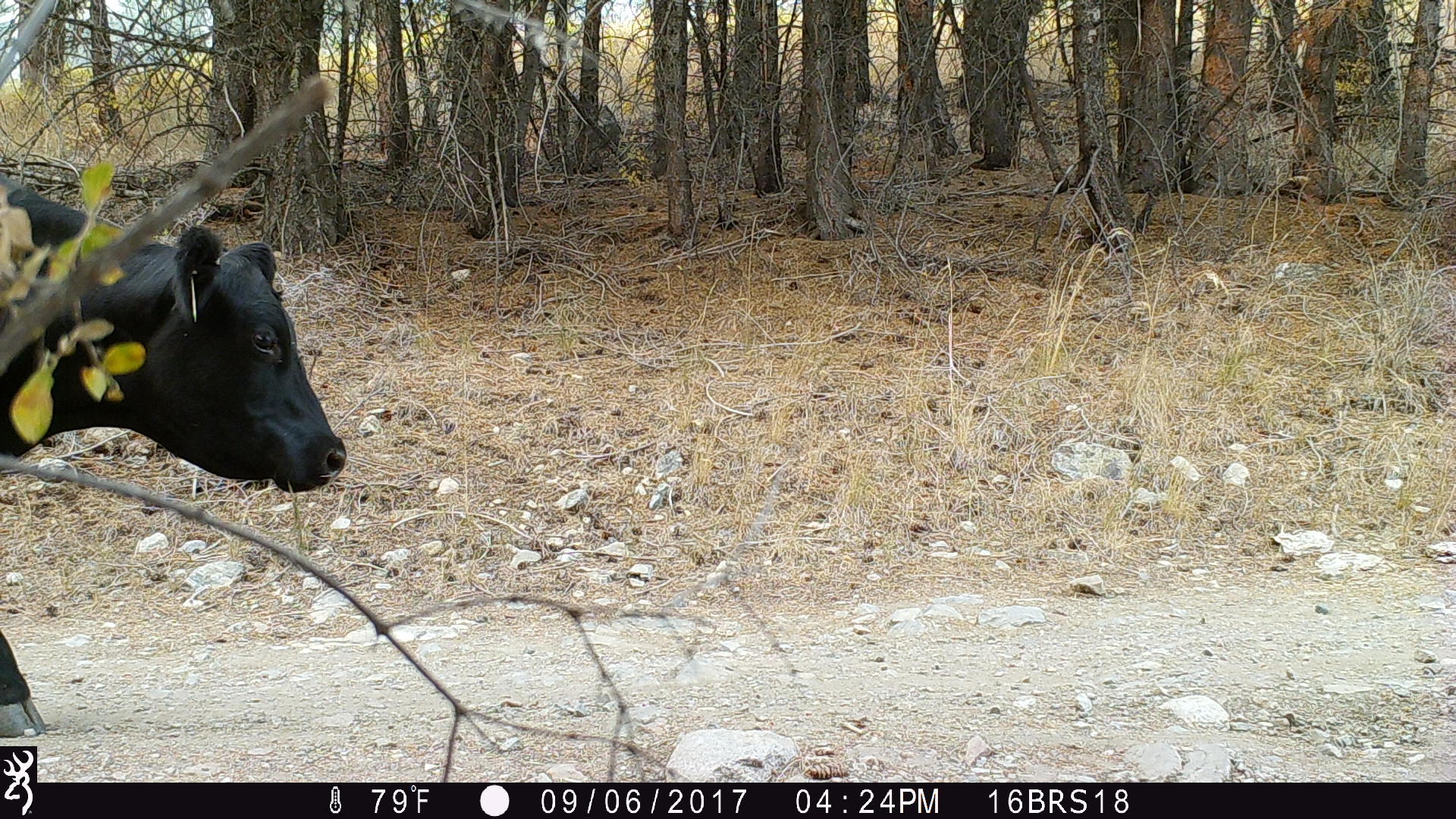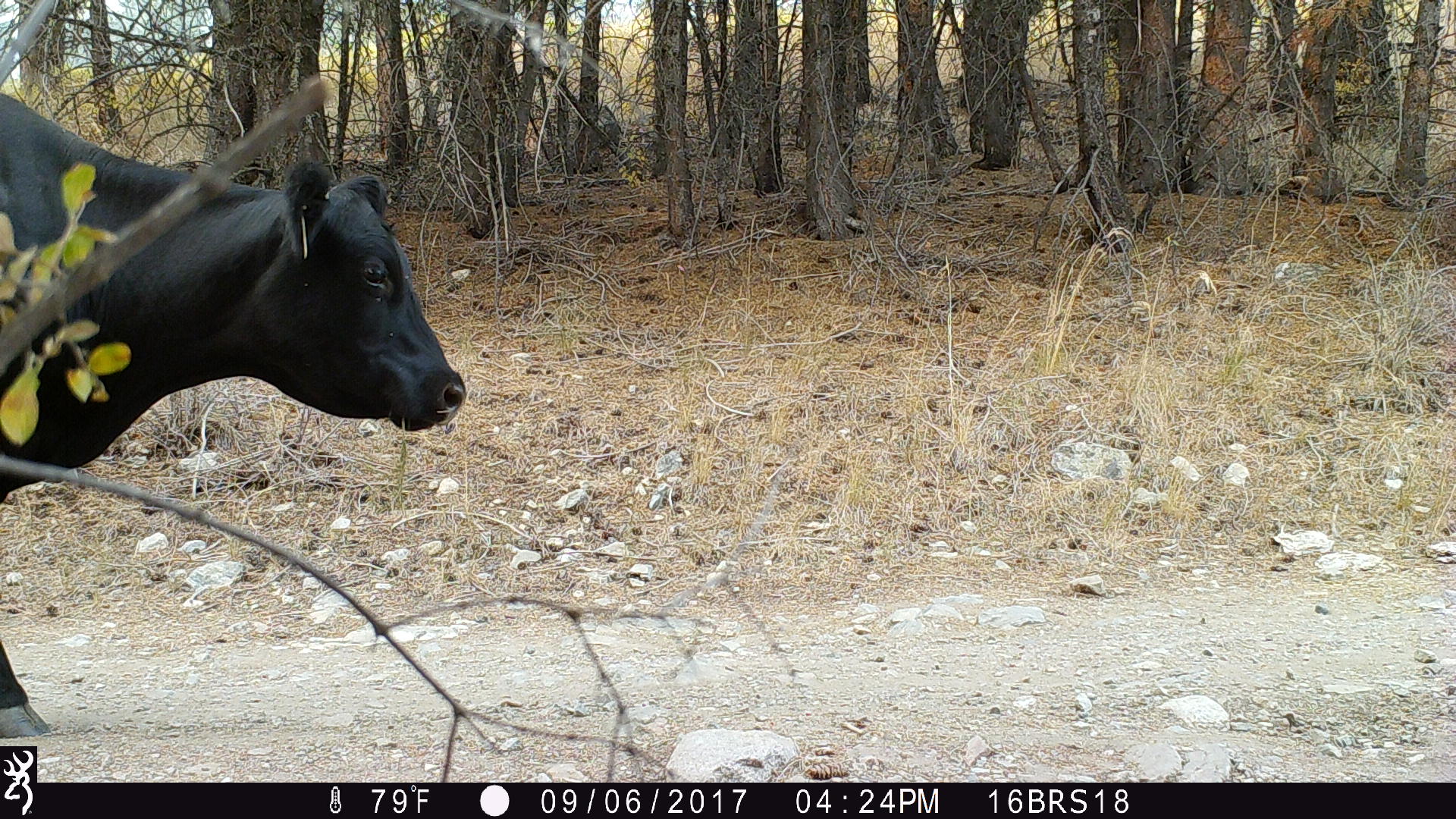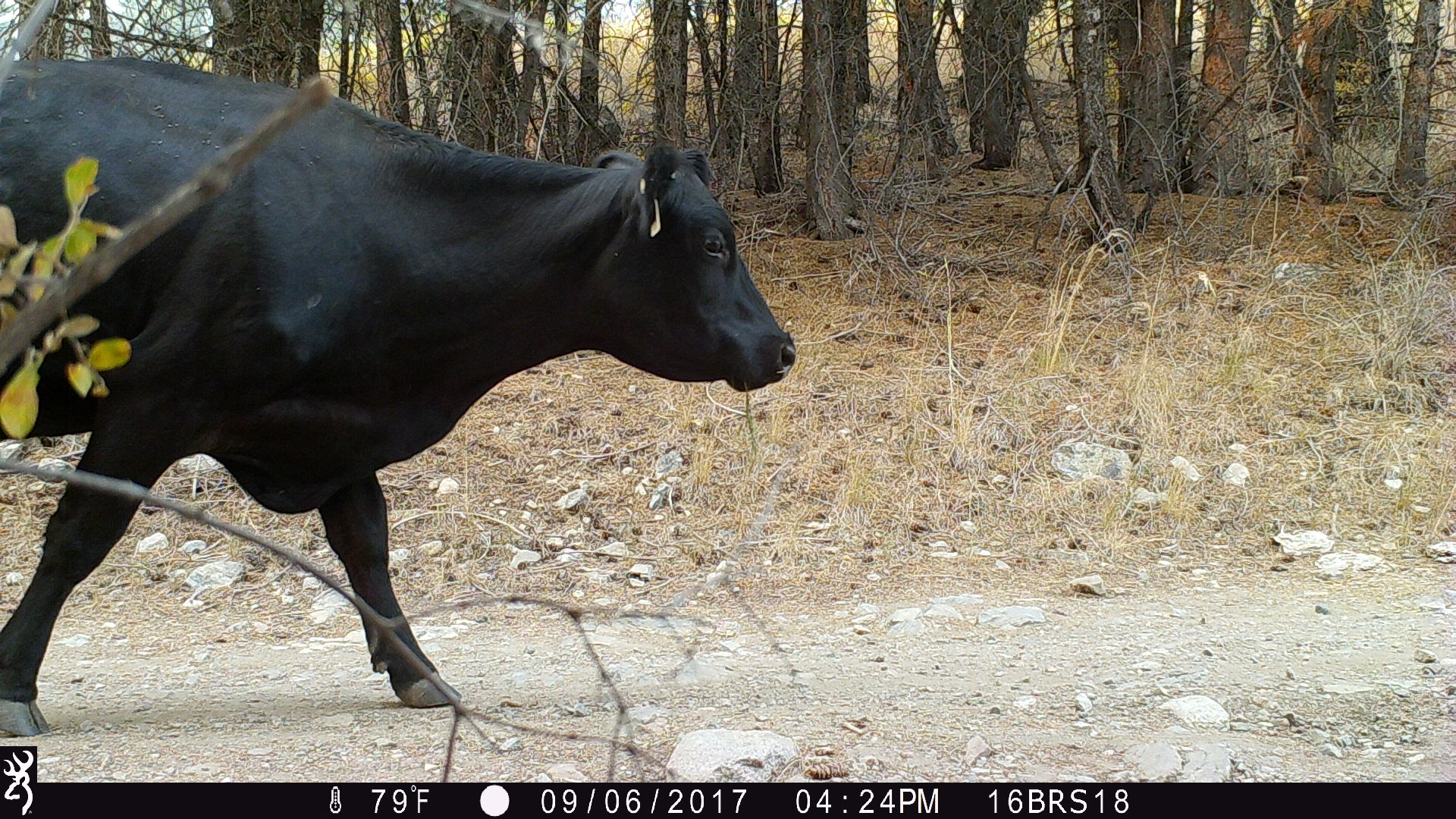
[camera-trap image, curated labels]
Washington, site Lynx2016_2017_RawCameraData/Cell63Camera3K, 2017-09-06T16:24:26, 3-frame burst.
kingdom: Animalia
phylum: Chordata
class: Mammalia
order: Artiodactyla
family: Bovidae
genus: Bos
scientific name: Bos taurus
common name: domestic cattle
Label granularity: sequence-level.